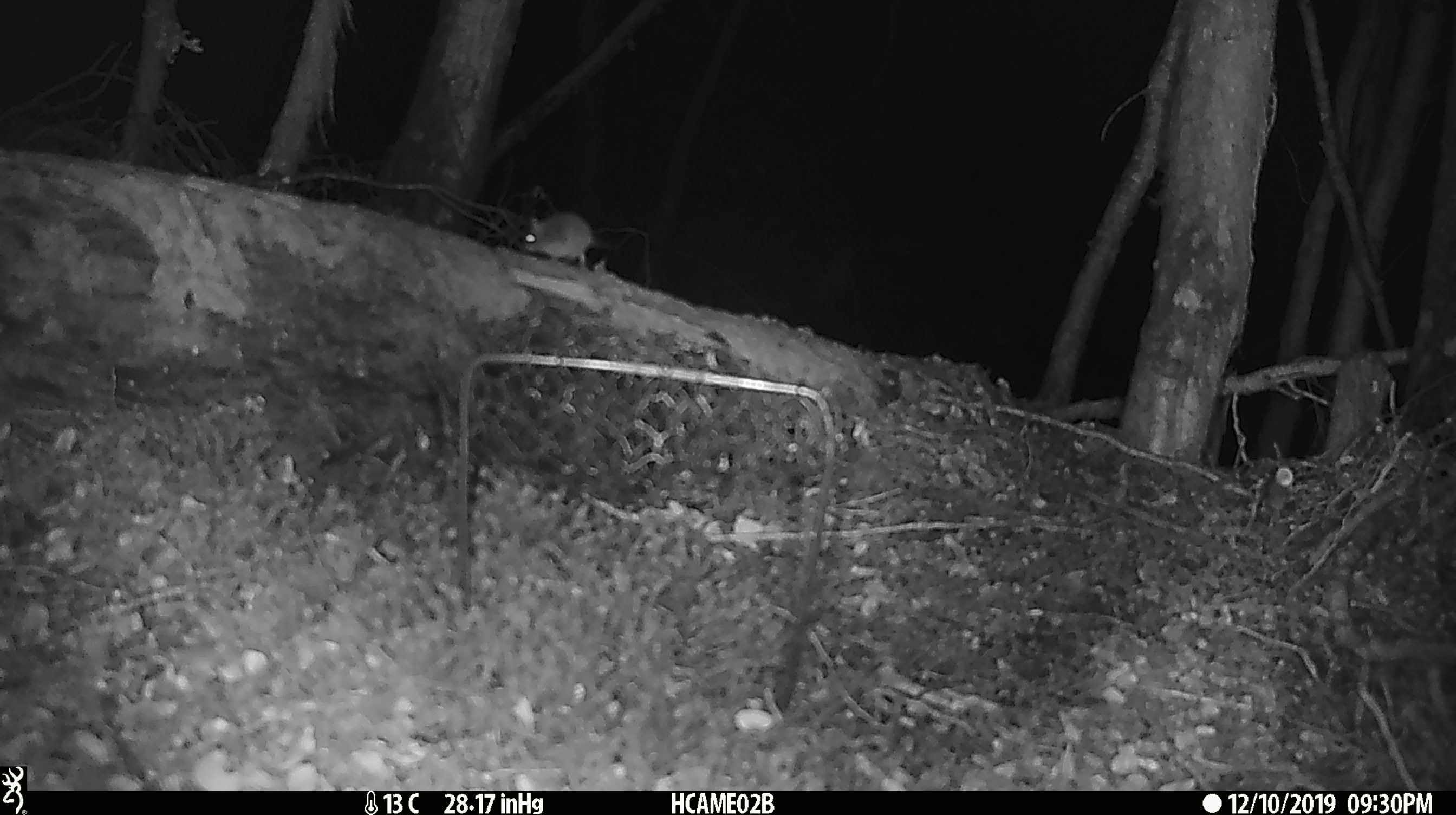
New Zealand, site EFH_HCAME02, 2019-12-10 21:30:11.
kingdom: Animalia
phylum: Chordata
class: Mammalia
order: Rodentia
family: Muridae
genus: Mus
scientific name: Mus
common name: mouse